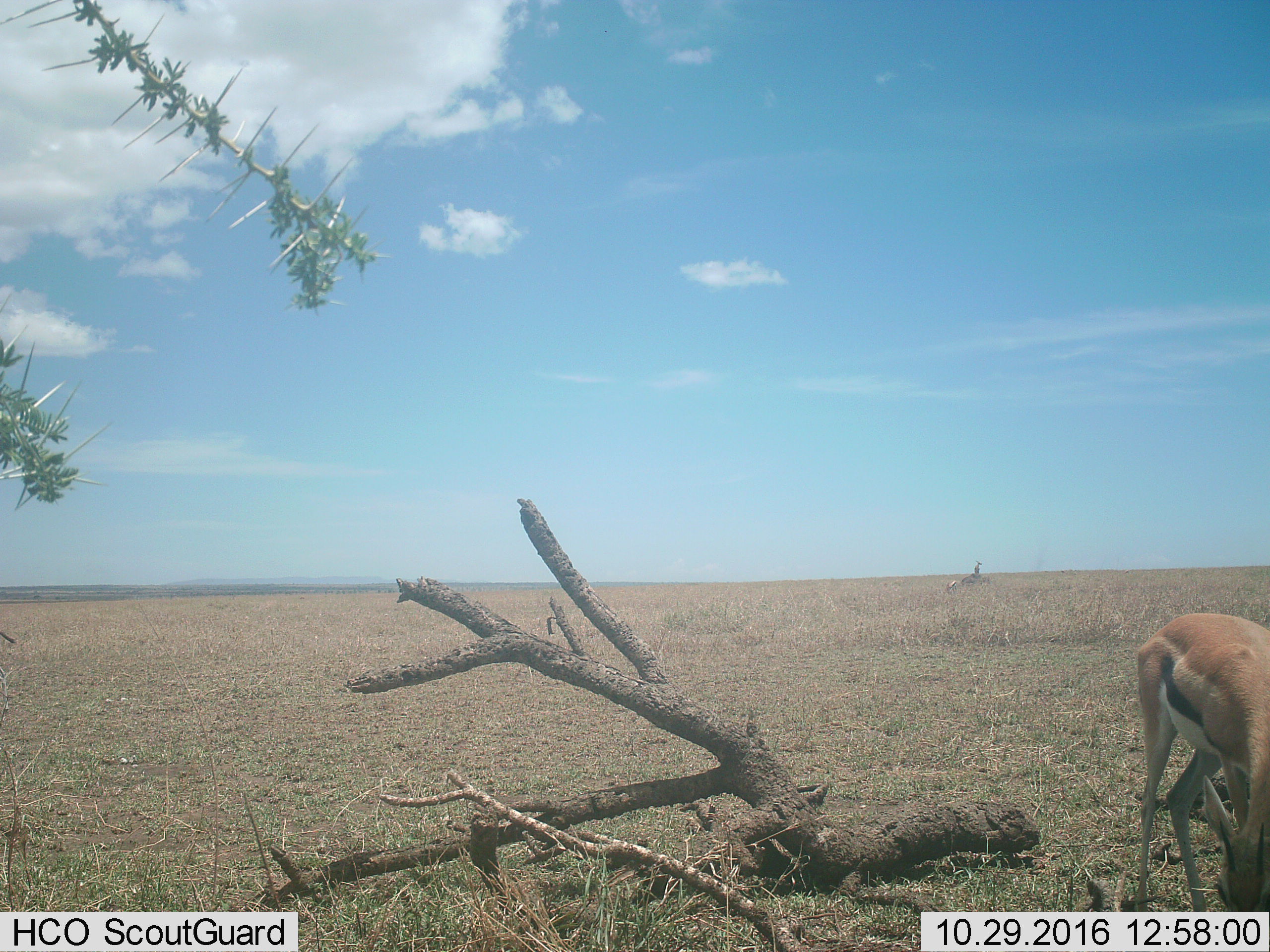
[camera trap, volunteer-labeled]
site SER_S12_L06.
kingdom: Animalia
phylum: Chordata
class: Mammalia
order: Artiodactyla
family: Bovidae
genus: Eudorcas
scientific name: Eudorcas thomsonii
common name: thomson's gazelle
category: gazellethomsons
Gazellethomsons (thomson's gazelle) (Eudorcas thomsonii), count 1. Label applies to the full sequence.